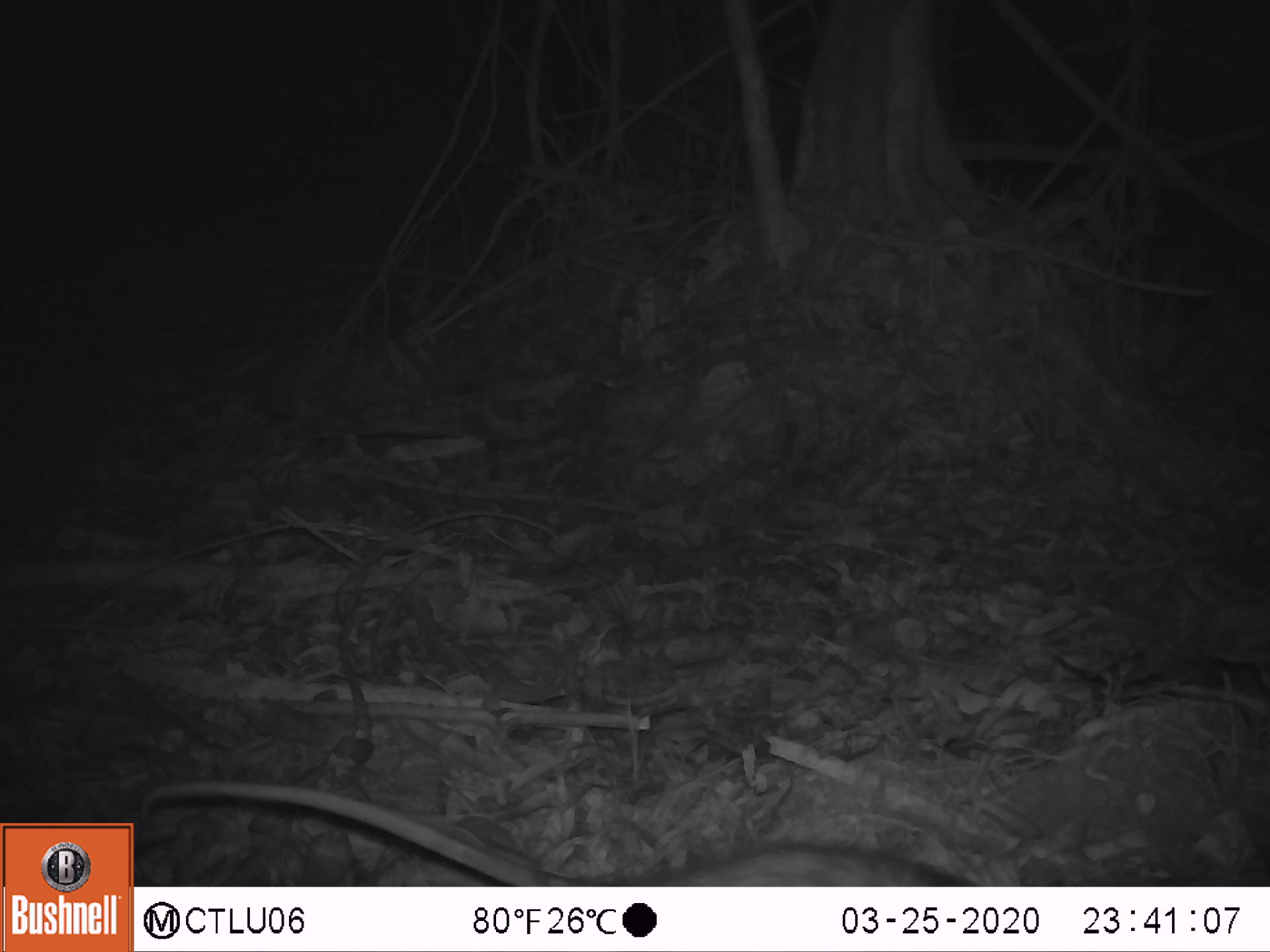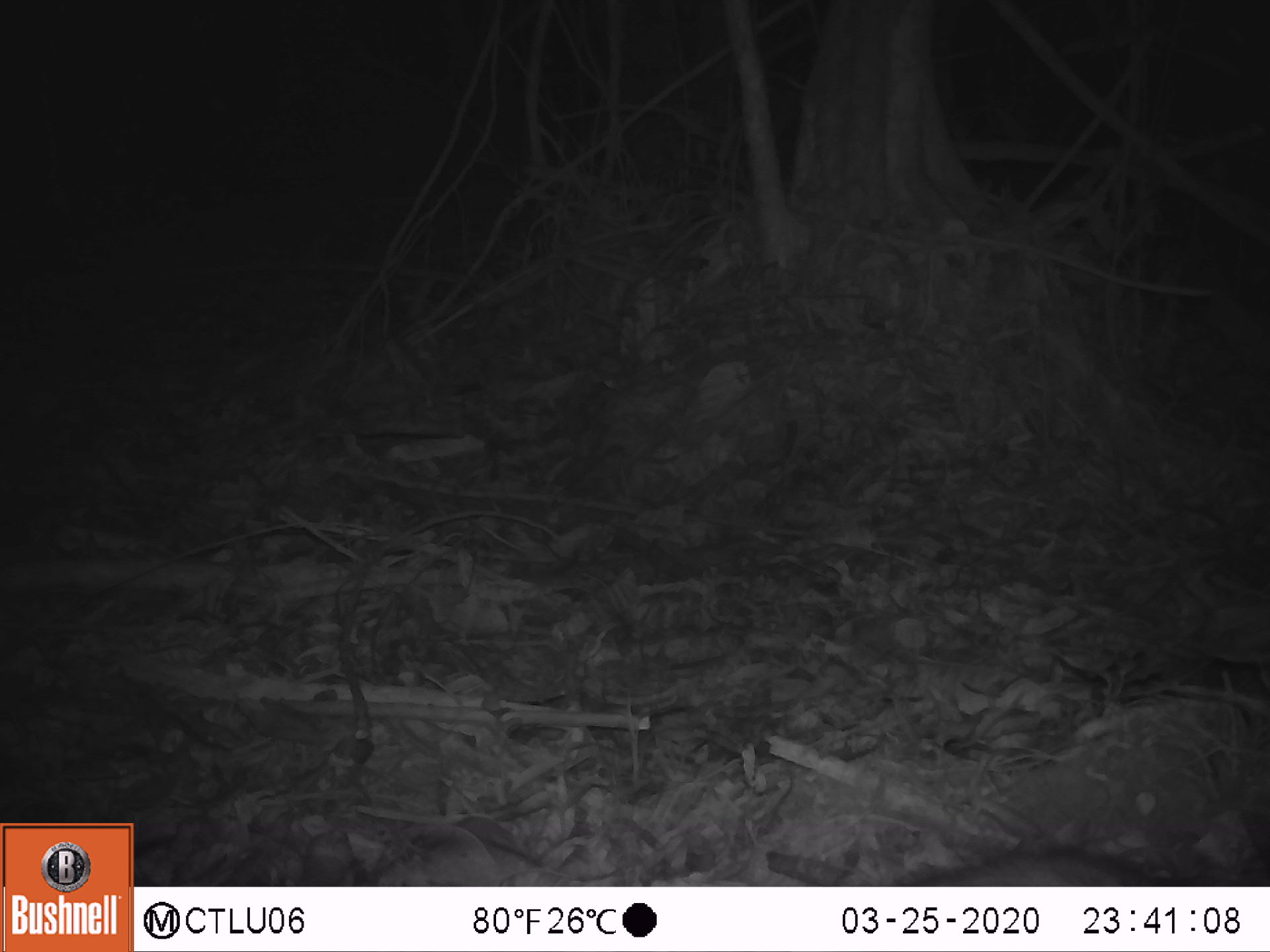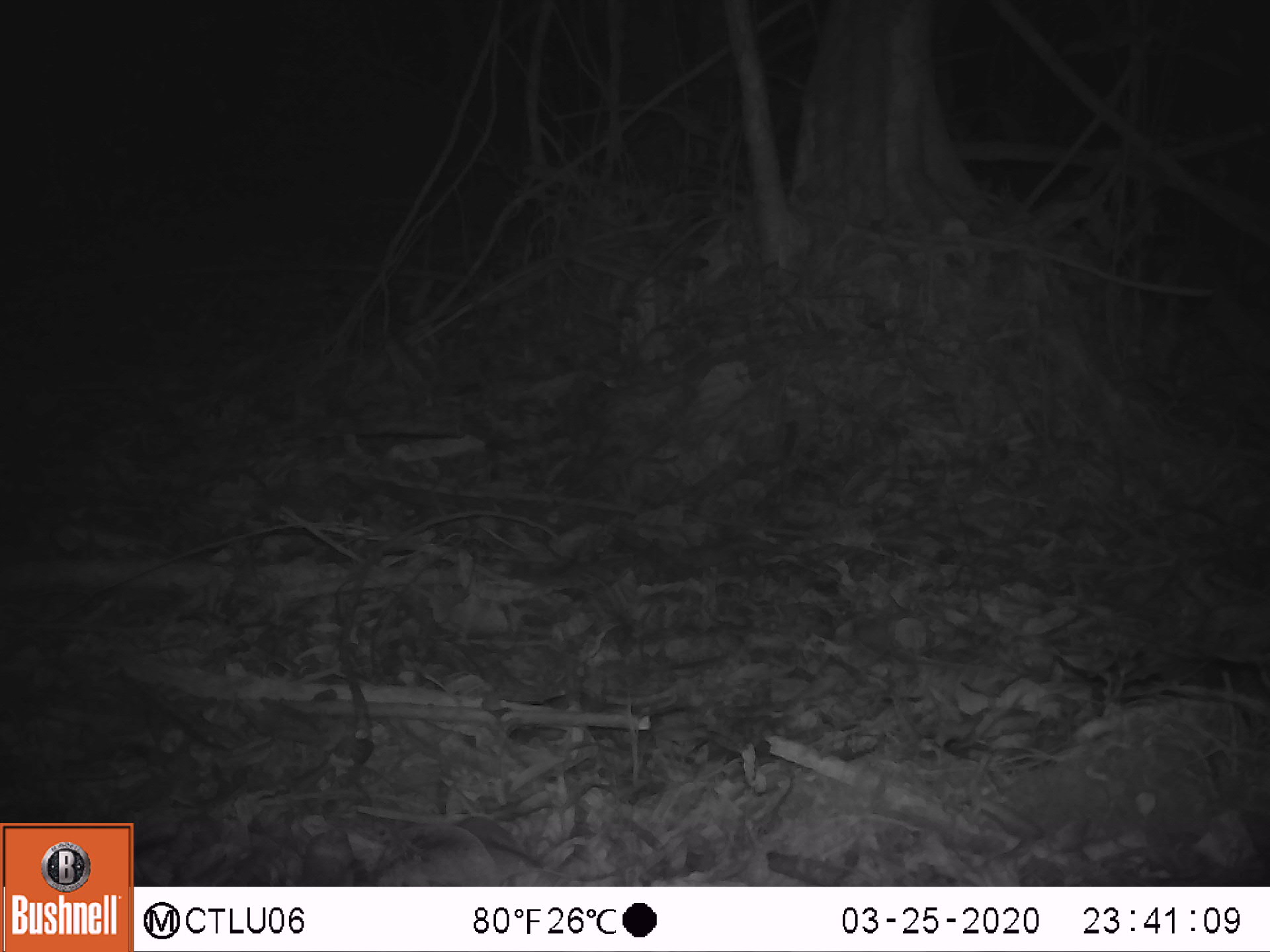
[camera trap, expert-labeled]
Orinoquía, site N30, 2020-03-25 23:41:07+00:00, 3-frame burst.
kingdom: Animalia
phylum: Chordata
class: Mammalia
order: Didelphimorphia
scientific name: Didelphimorphia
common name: possum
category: unknown possum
Unknown possum (possum) (Didelphimorphia).